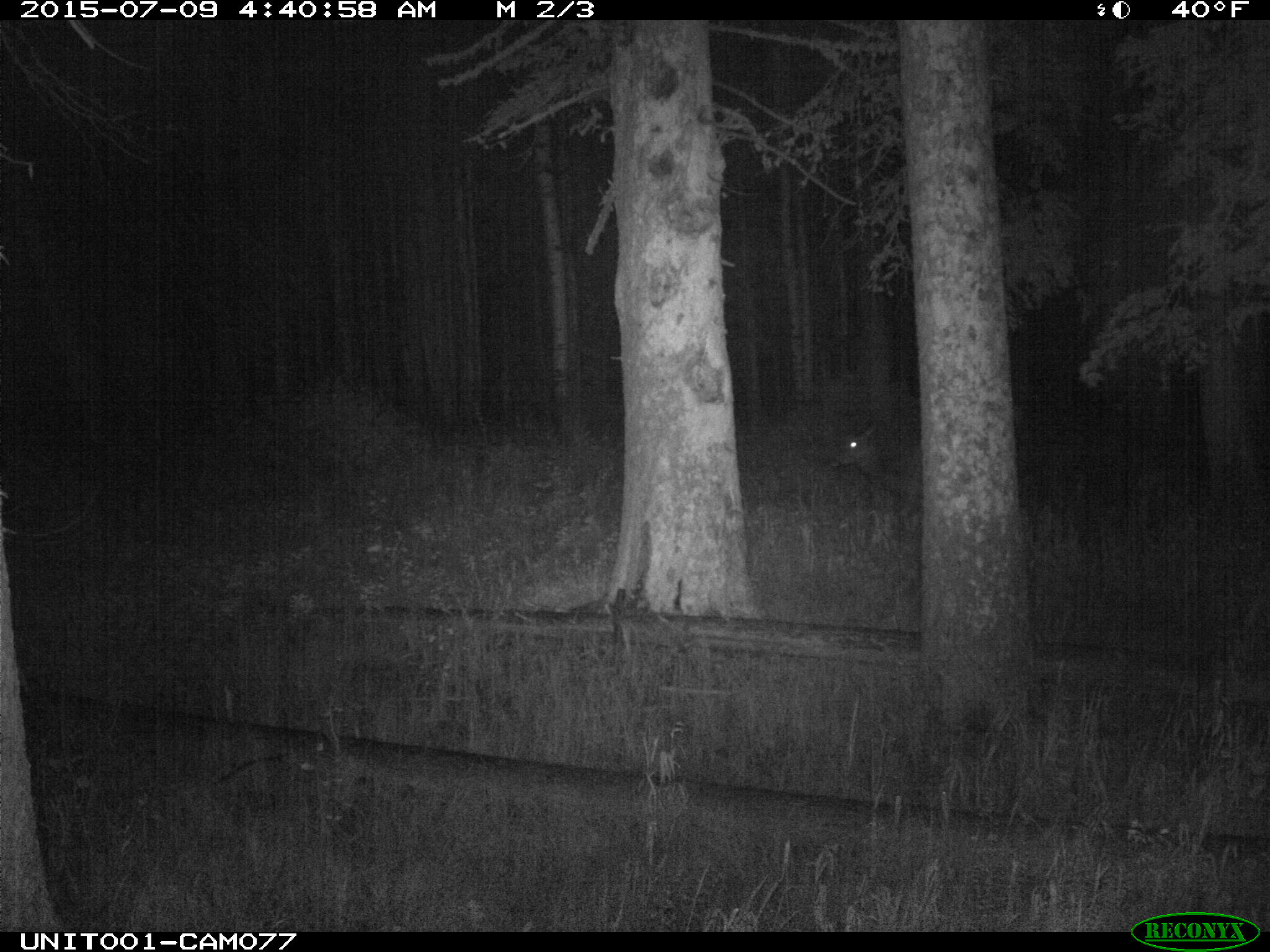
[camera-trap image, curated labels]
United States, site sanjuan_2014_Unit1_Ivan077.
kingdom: Animalia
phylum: Chordata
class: Mammalia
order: Artiodactyla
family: Cervidae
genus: Cervus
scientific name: Cervus elaphus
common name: red deer